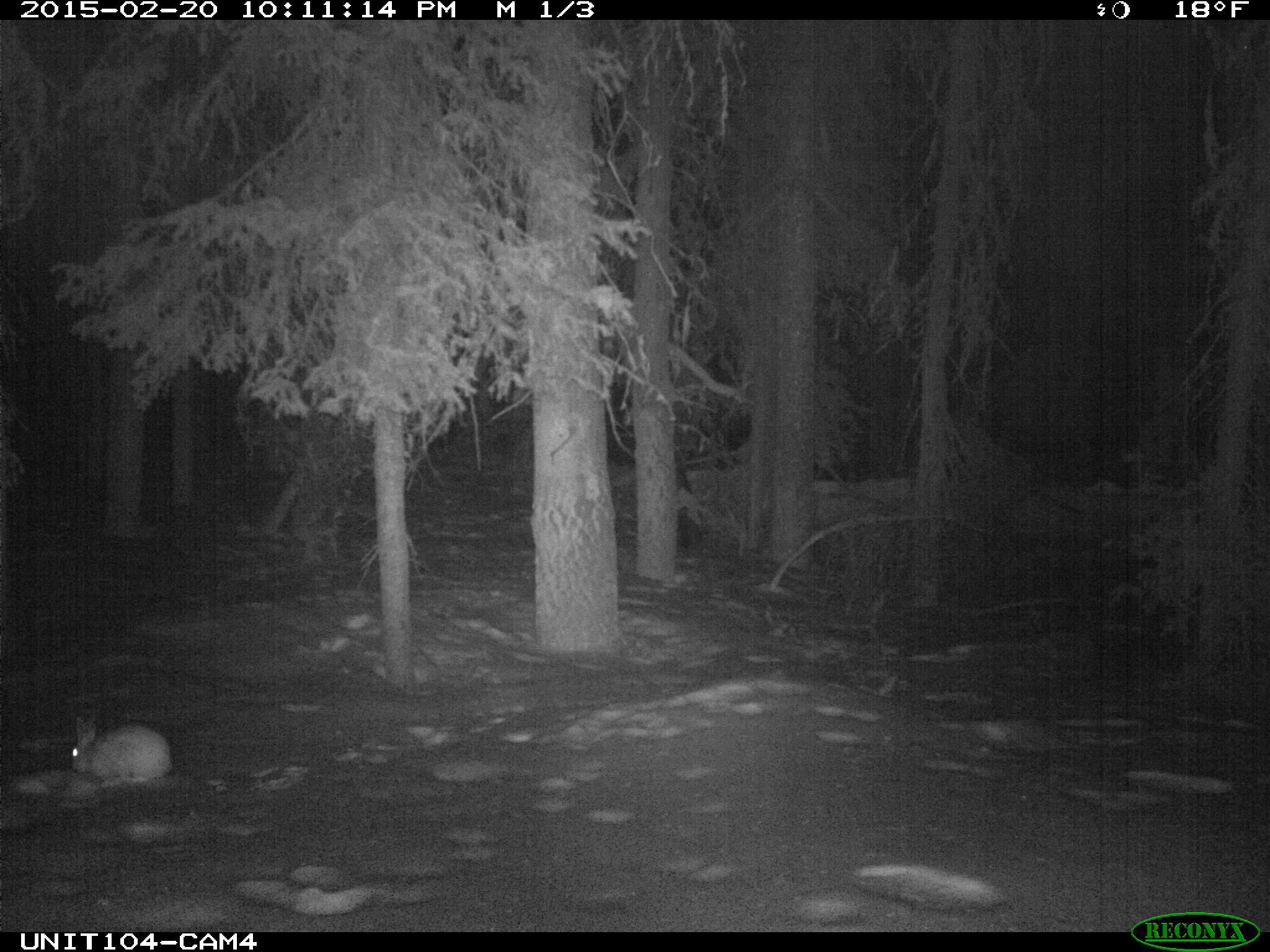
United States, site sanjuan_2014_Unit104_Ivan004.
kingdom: Animalia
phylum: Chordata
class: Mammalia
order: Lagomorpha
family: Leporidae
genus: Lepus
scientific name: Lepus americanus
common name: snowshoe hare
Lepus americanus (snowshoe hare).